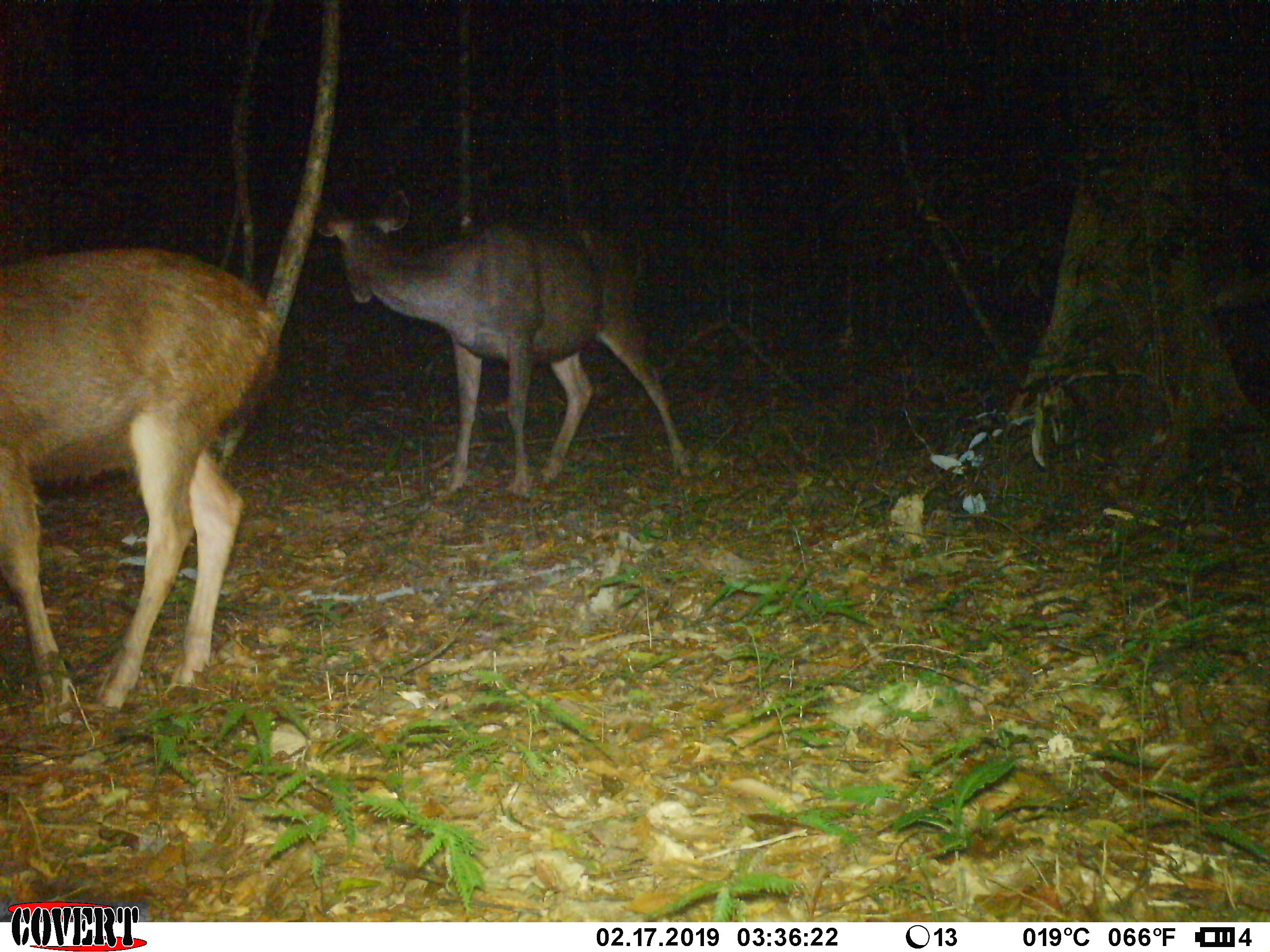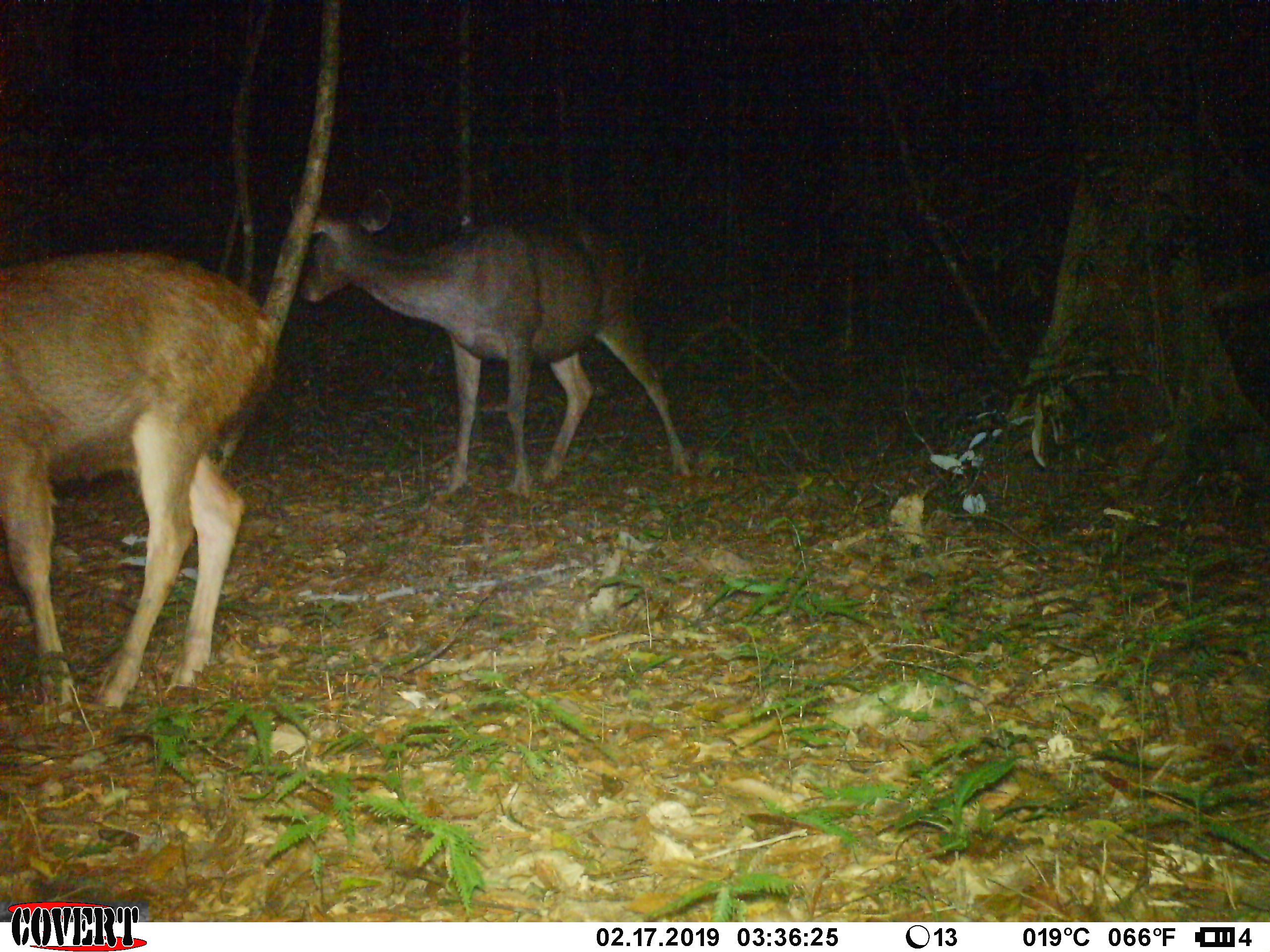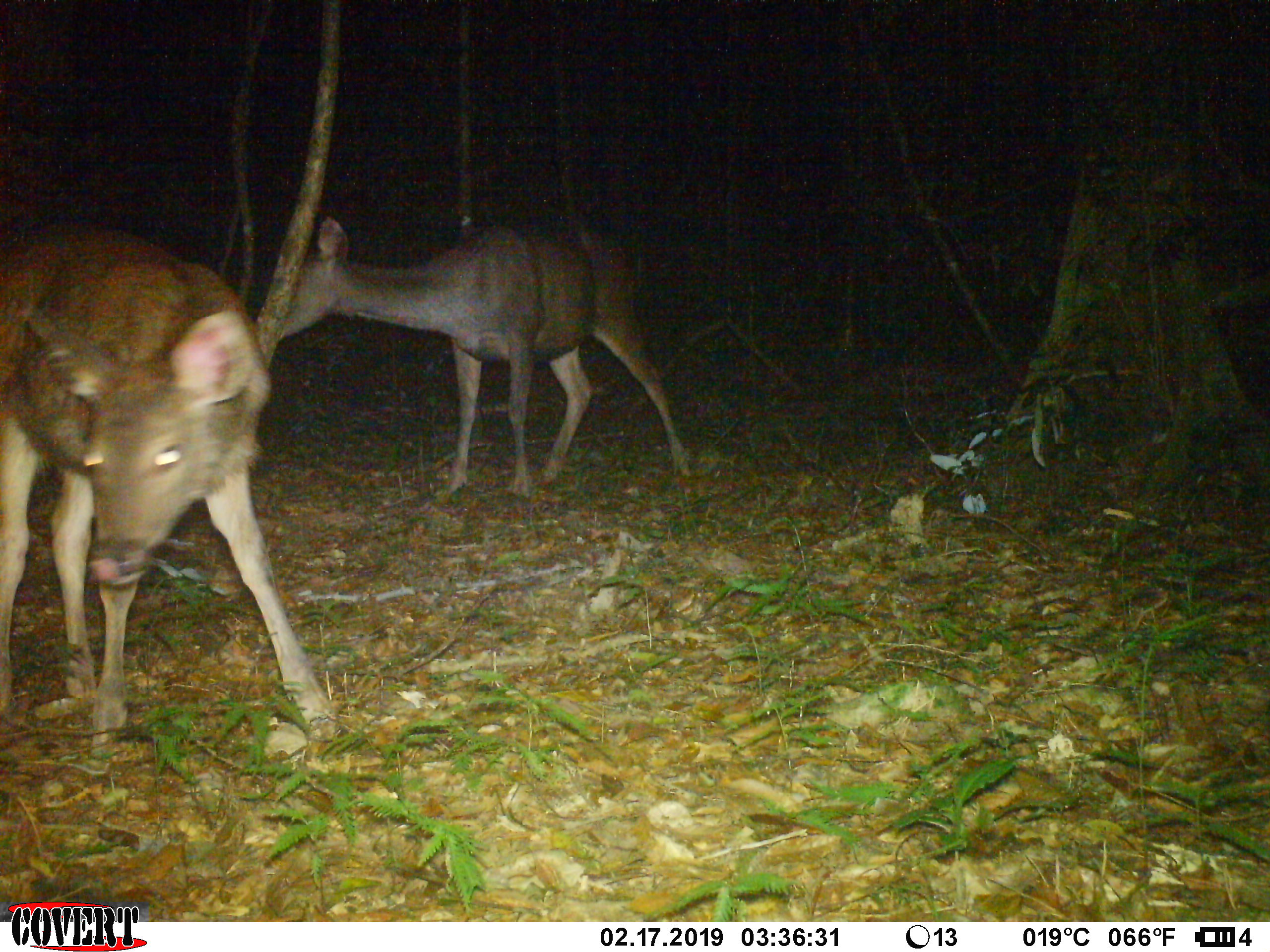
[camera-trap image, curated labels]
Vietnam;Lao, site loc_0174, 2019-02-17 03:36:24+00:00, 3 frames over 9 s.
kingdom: Animalia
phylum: Chordata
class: Mammalia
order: Artiodactyla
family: Cervidae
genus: Rusa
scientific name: Rusa unicolor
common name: sambar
Sambar (Rusa unicolor). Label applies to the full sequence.